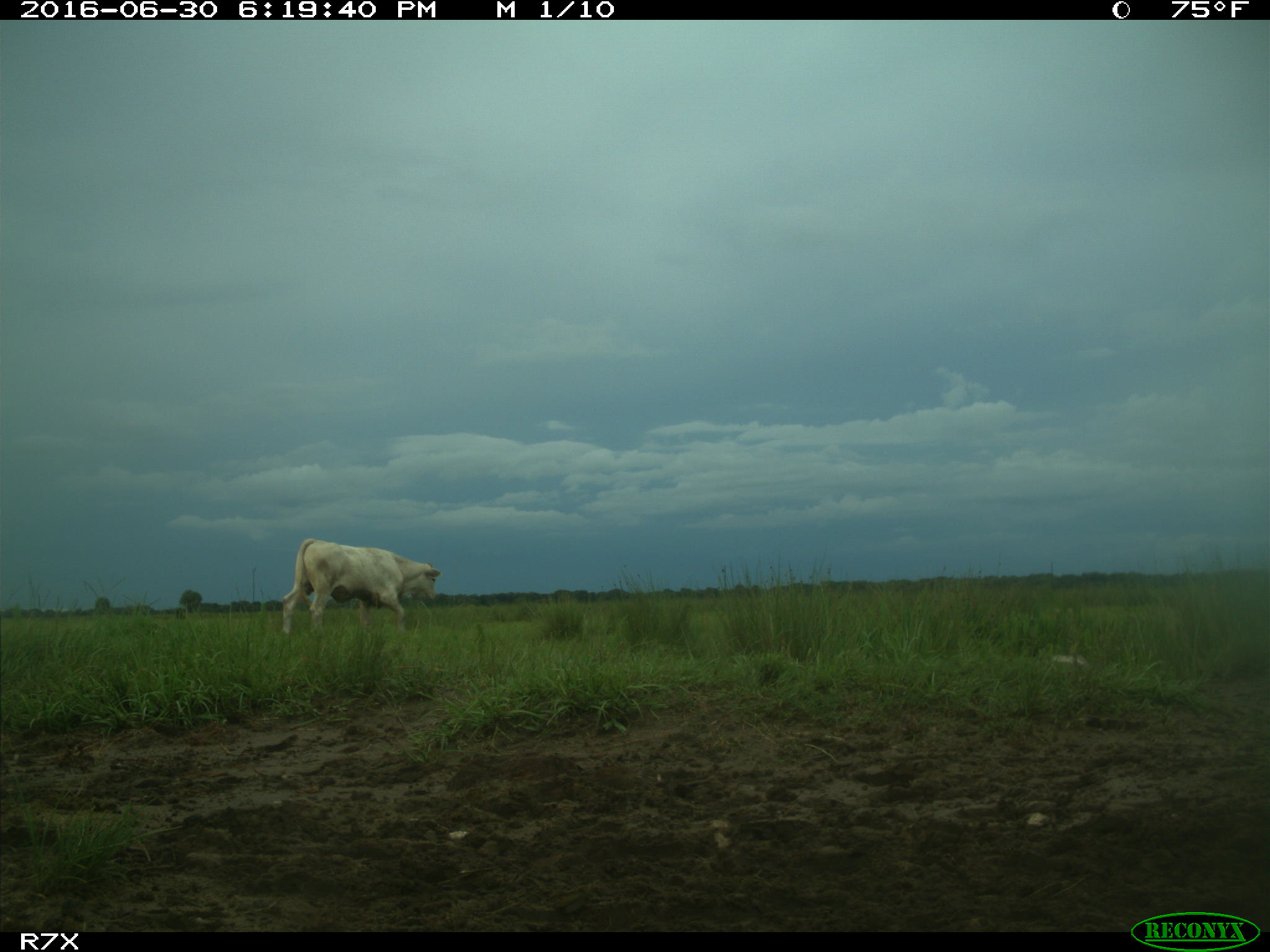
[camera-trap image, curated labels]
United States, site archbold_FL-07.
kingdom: Animalia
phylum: Chordata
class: Mammalia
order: Artiodactyla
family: Bovidae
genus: Bos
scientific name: Bos taurus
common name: domestic cow